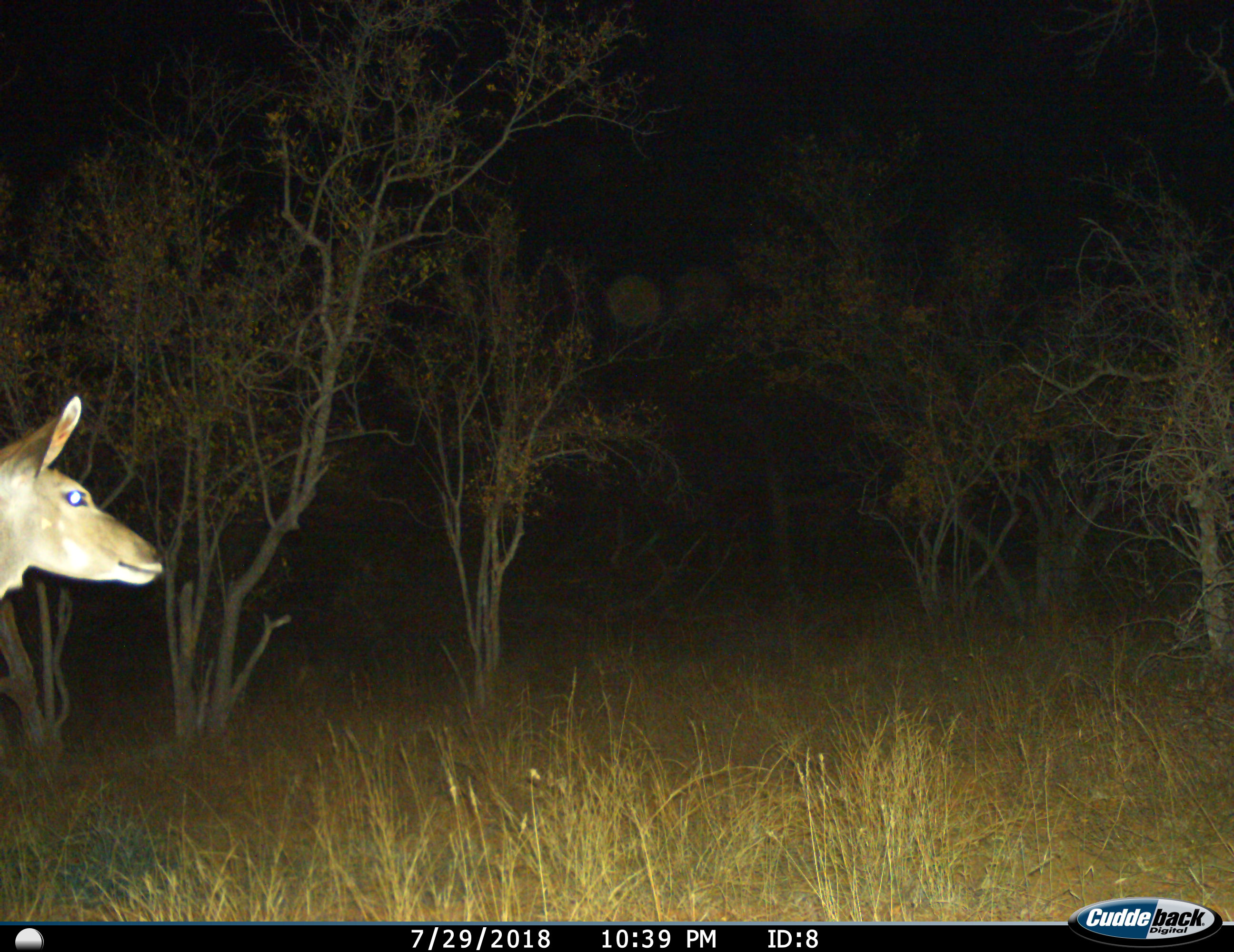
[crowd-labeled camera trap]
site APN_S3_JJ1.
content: unidentified animal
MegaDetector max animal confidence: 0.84